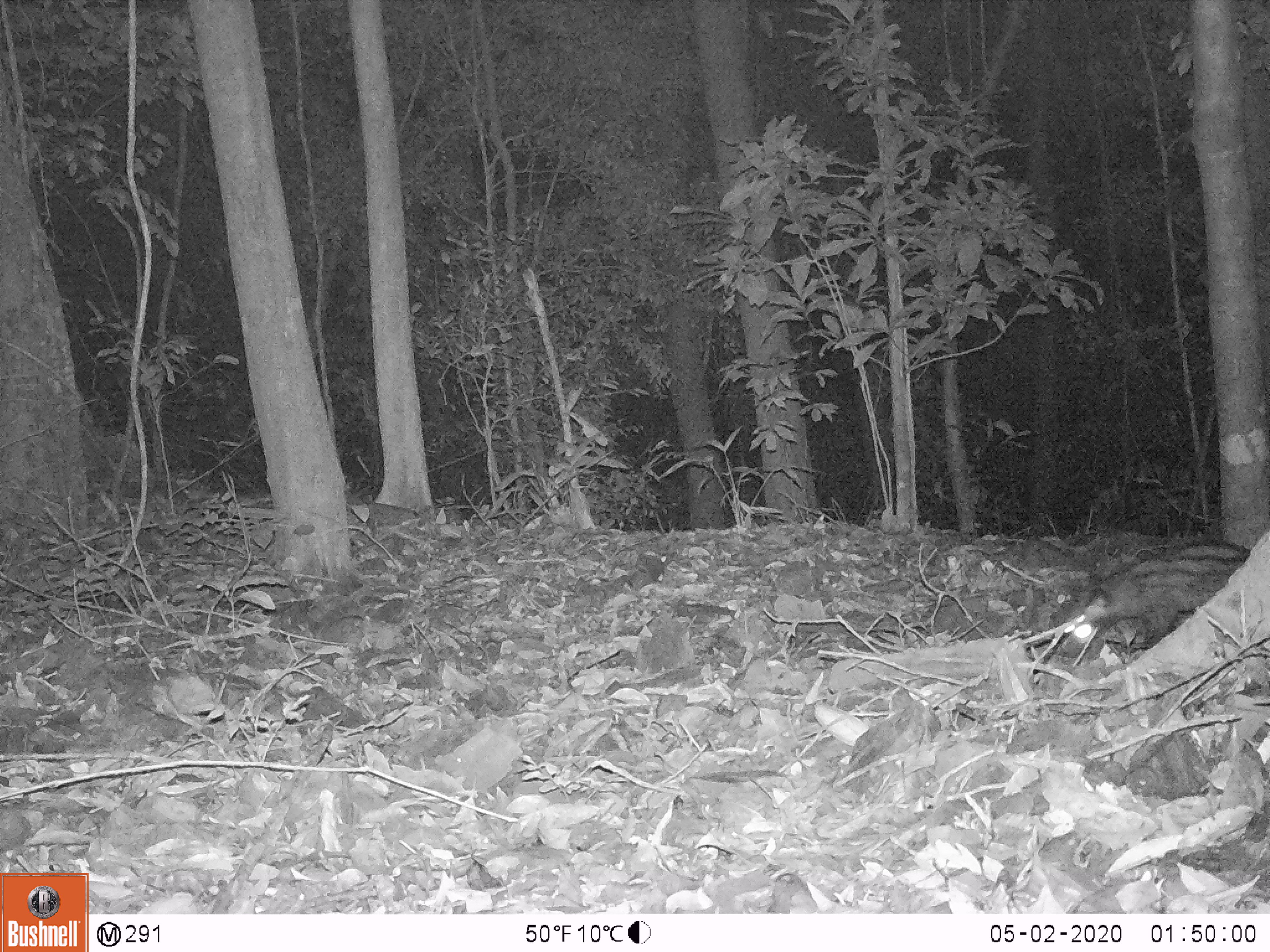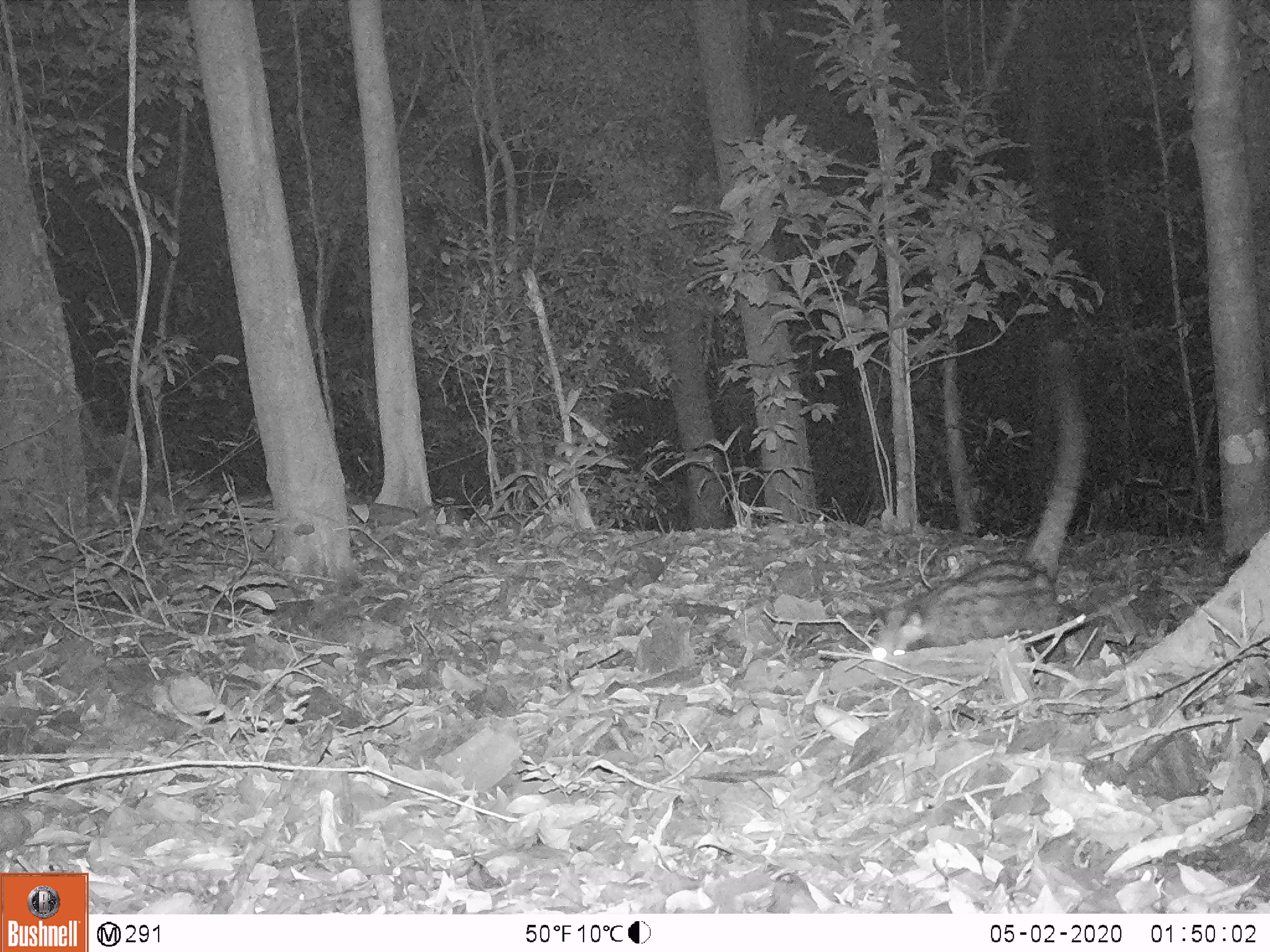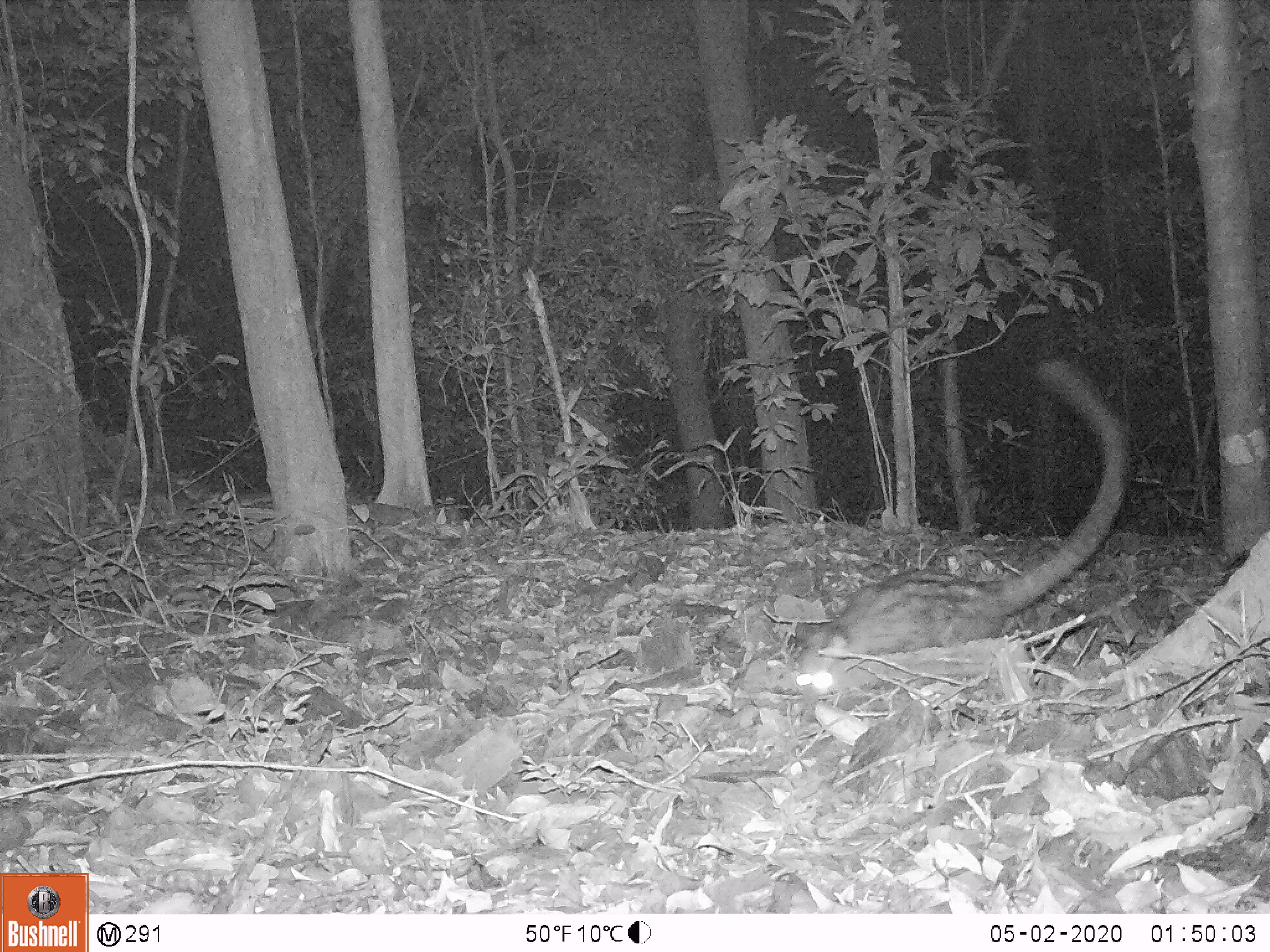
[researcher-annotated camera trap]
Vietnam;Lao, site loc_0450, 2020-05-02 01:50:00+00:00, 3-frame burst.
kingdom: Animalia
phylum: Chordata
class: Mammalia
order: Carnivora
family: Viverridae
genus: Paradoxurus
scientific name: Paradoxurus hermaphroditus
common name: common palm civet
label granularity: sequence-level